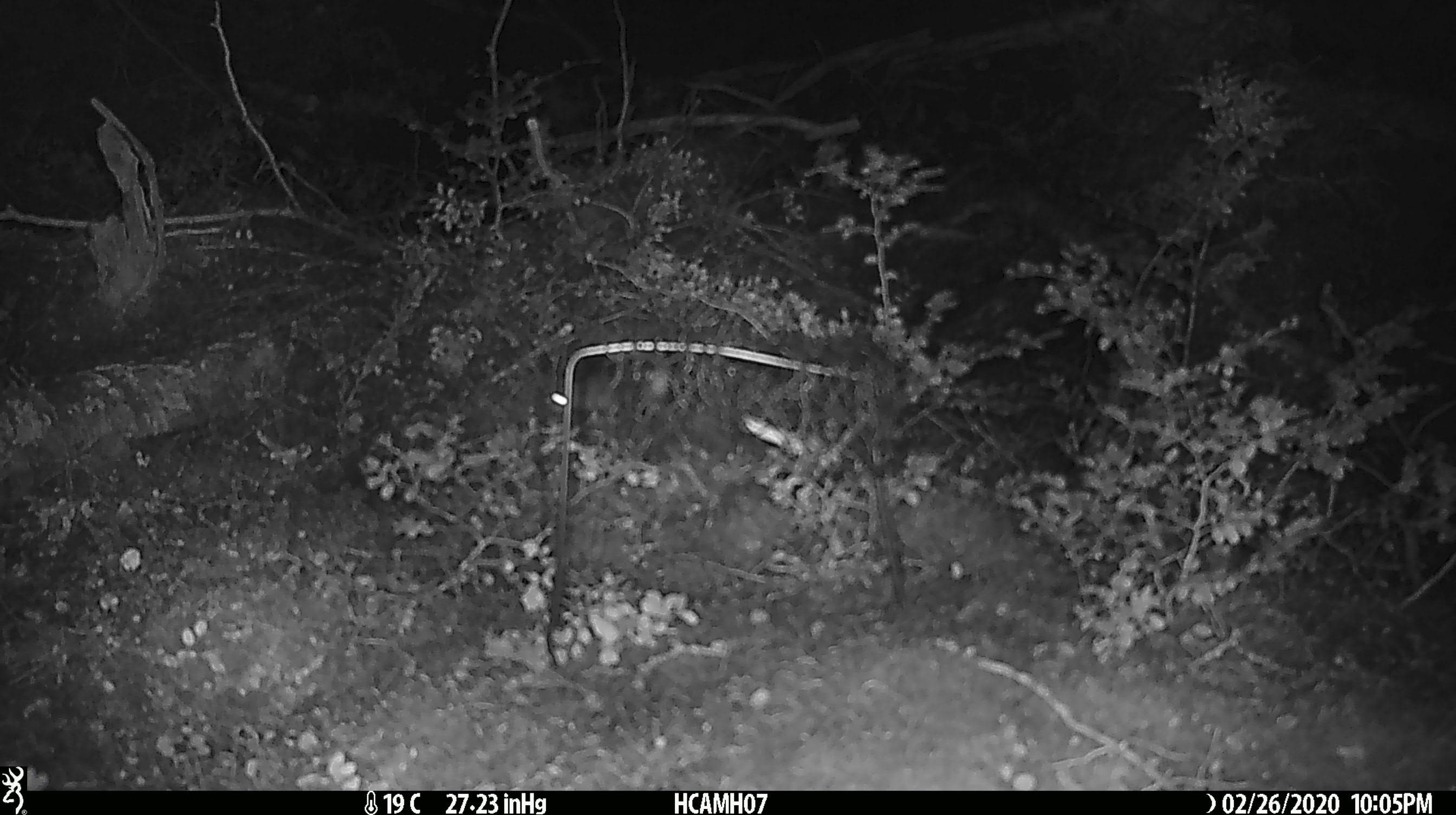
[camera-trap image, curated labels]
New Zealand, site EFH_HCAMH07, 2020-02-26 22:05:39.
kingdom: Animalia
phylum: Chordata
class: Mammalia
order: Rodentia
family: Muridae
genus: Mus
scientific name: Mus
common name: mouse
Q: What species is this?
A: Mouse (Mus).